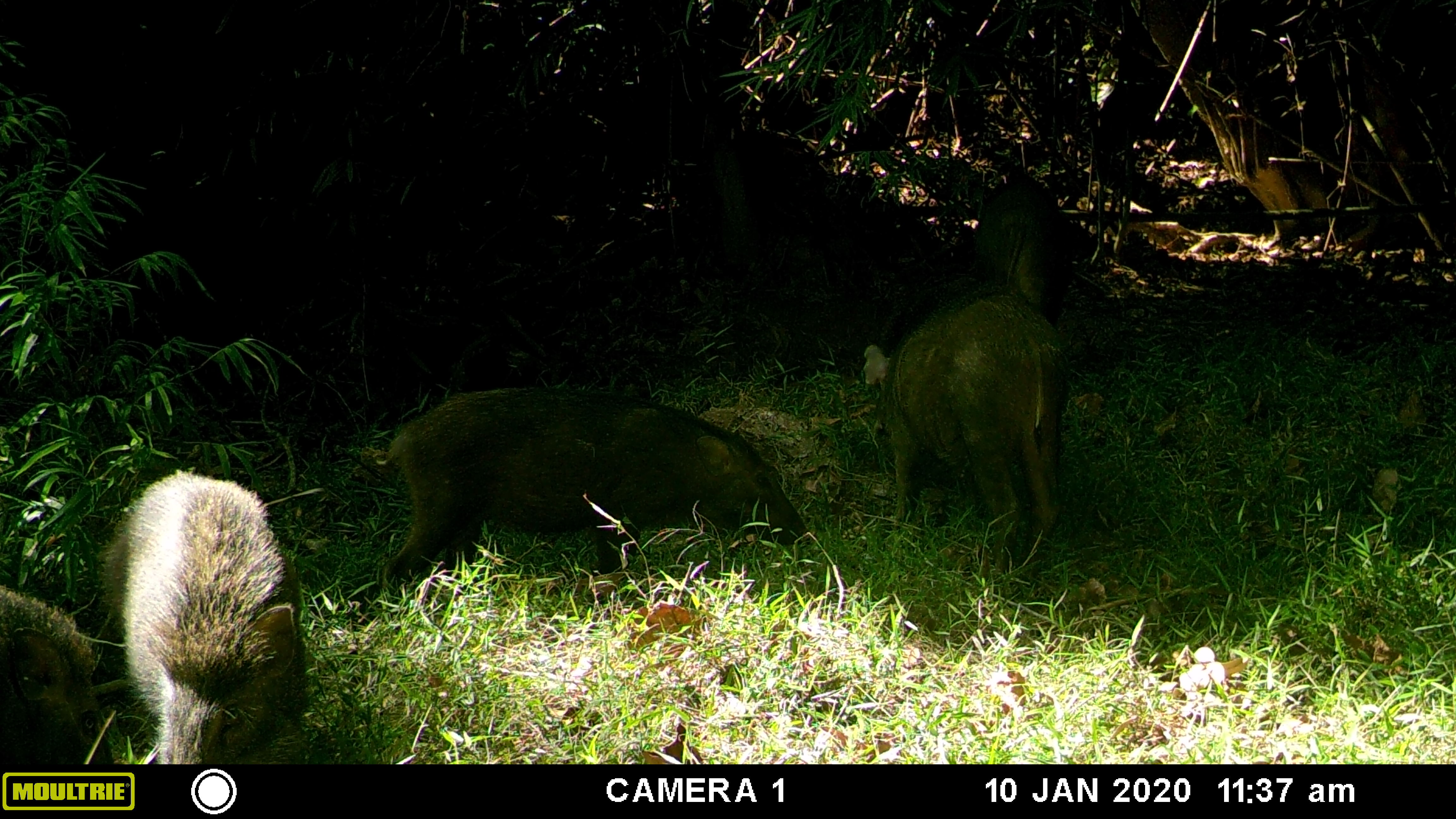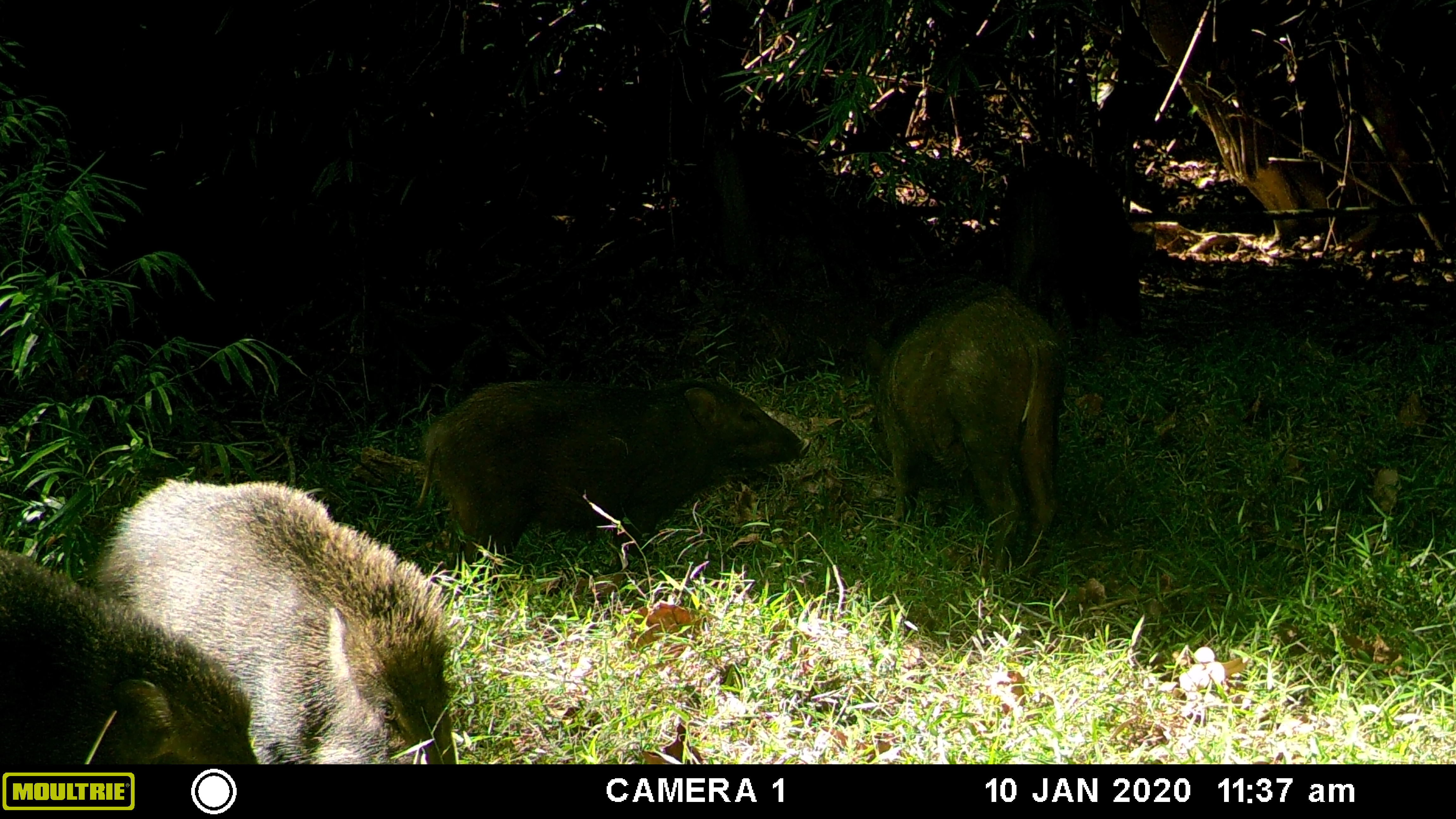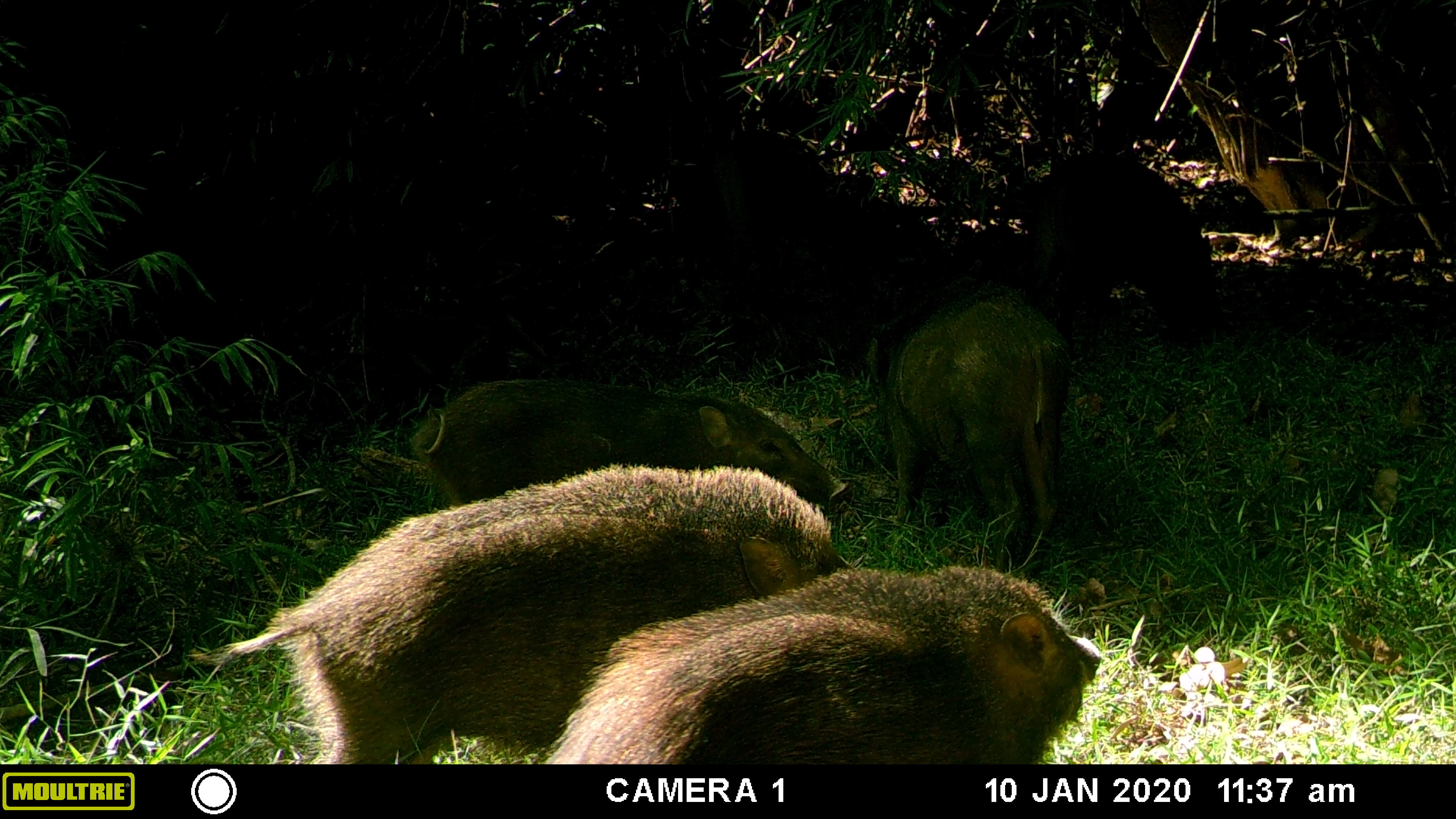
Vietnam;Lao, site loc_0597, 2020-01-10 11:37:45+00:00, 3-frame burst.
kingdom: Animalia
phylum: Chordata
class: Mammalia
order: Artiodactyla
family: Suidae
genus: Sus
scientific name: Sus scrofa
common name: eurasian wild pig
Eurasian wild pig (Sus scrofa). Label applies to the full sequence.